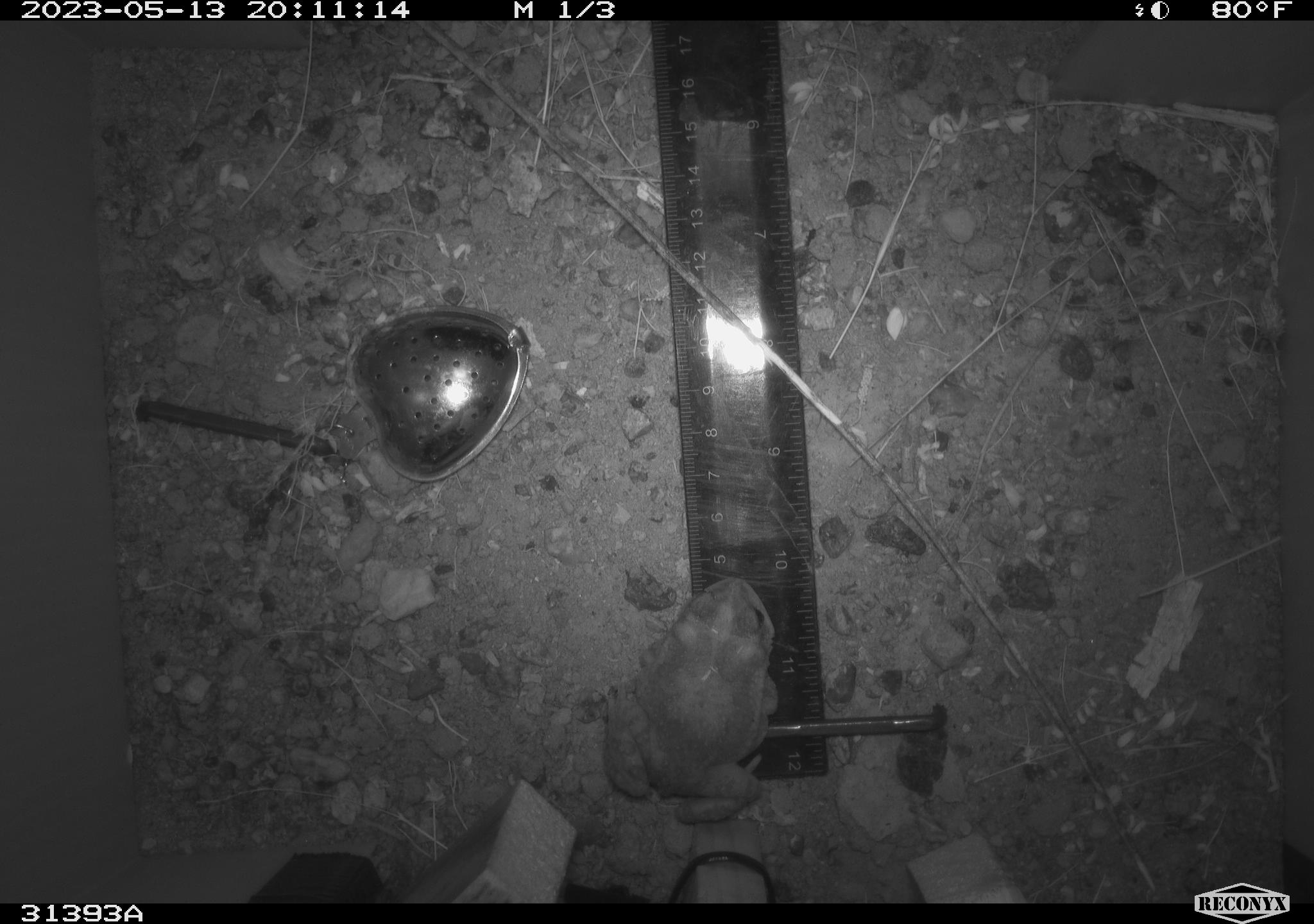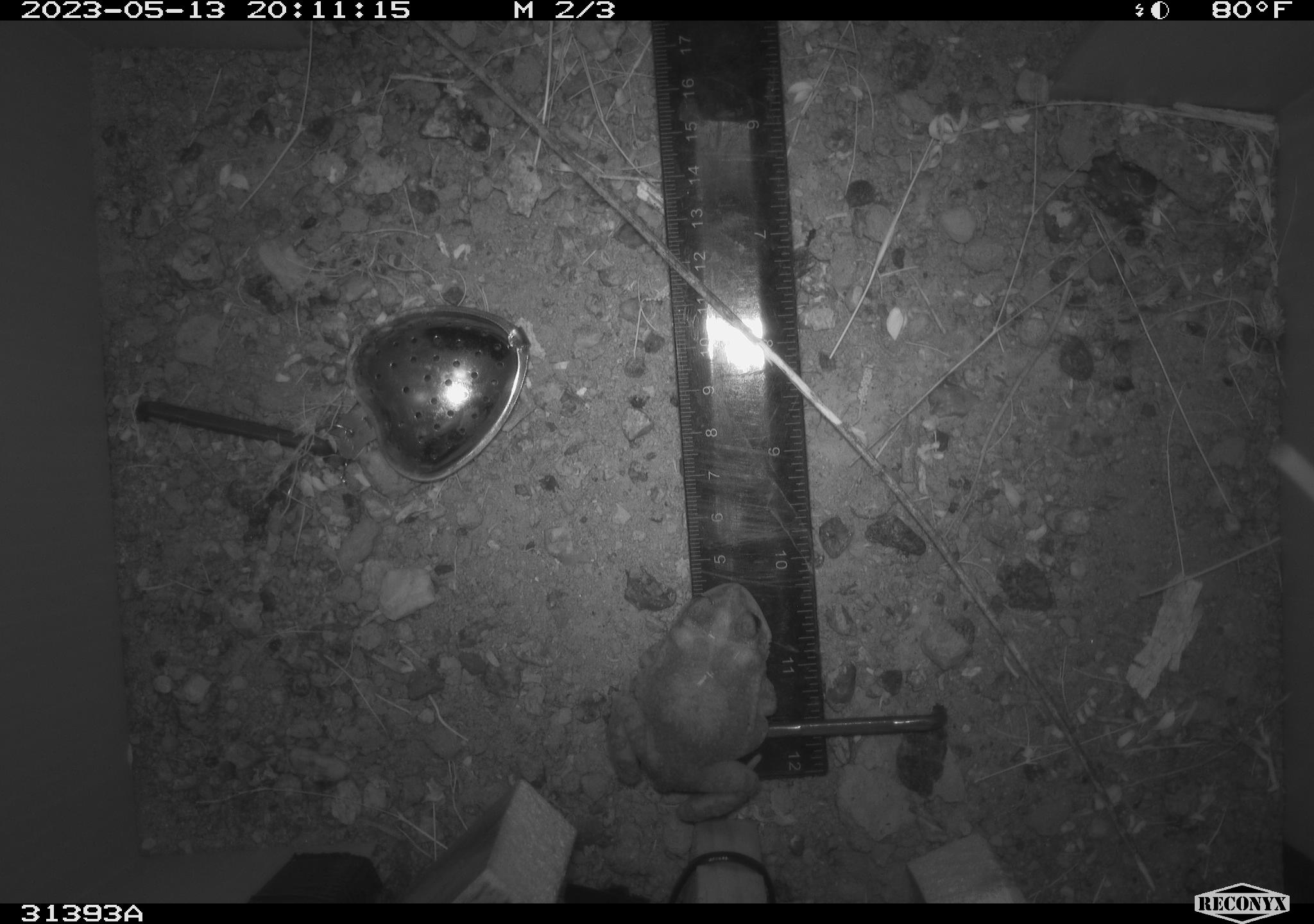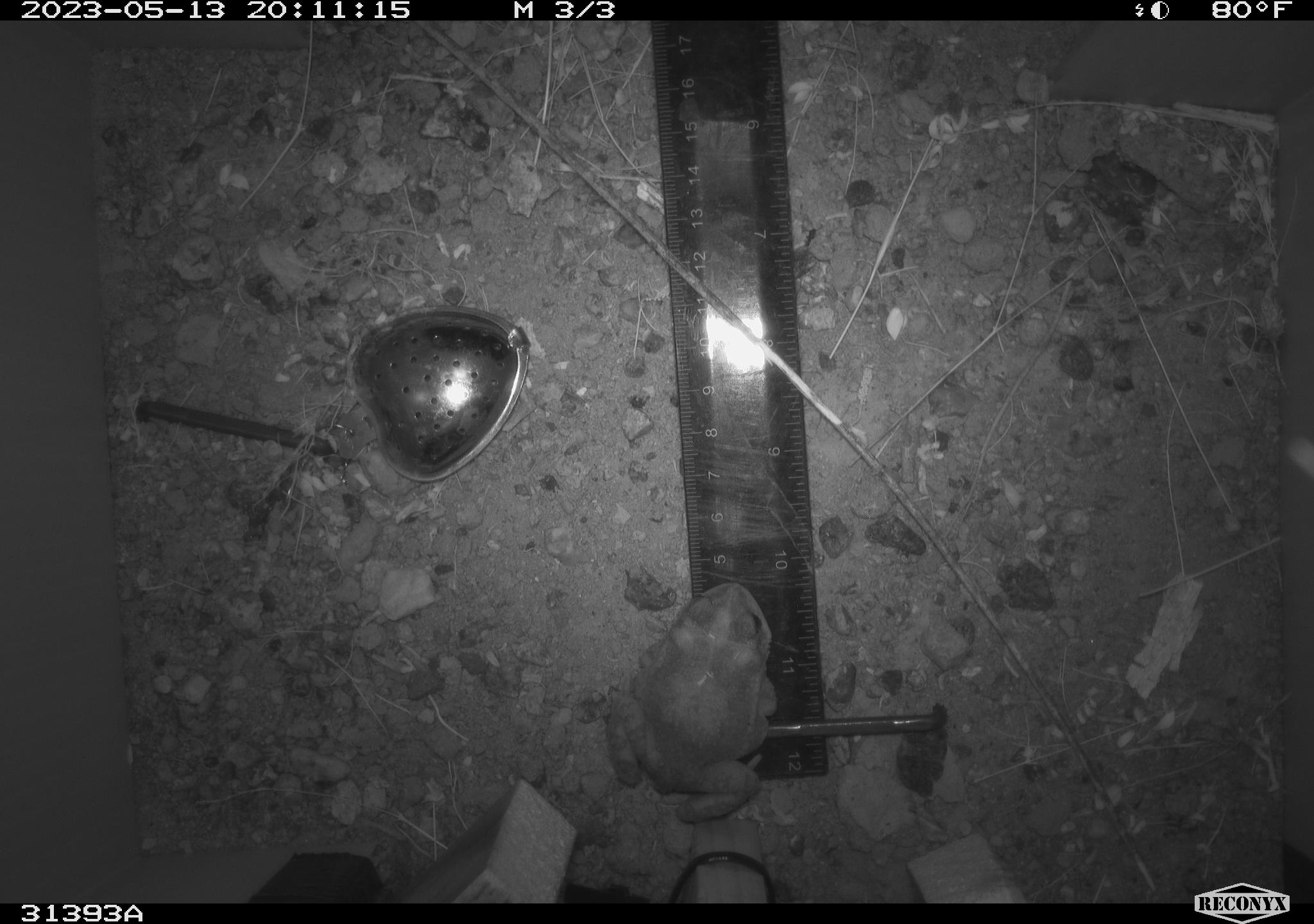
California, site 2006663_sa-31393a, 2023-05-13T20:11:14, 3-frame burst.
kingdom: Animalia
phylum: Chordata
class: Amphibia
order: Anura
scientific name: Anura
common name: frogs